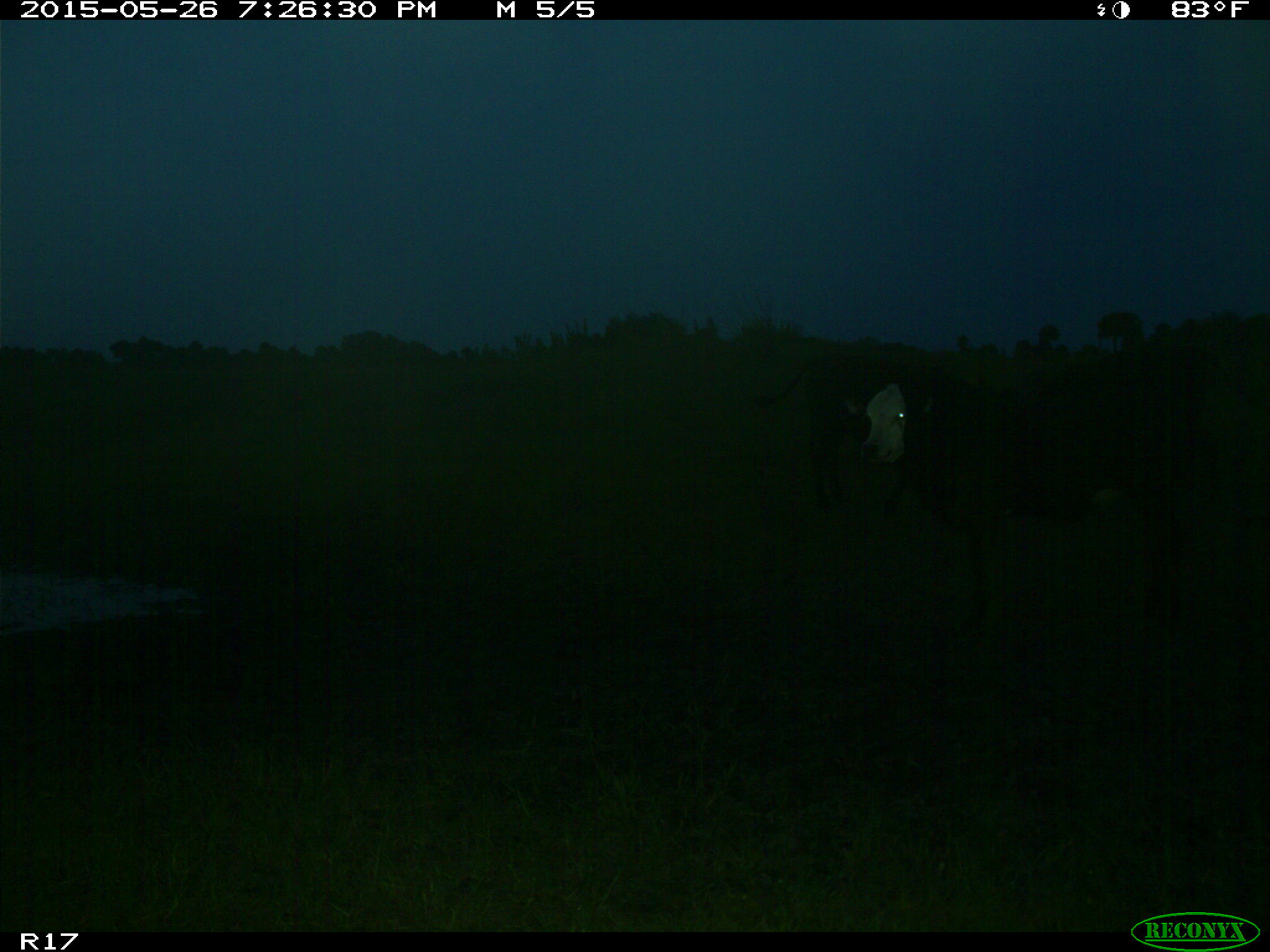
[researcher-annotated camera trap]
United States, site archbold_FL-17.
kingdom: Animalia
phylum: Chordata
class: Mammalia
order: Artiodactyla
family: Bovidae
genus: Bos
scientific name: Bos taurus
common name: domestic cow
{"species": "Bos taurus (domestic cow)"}